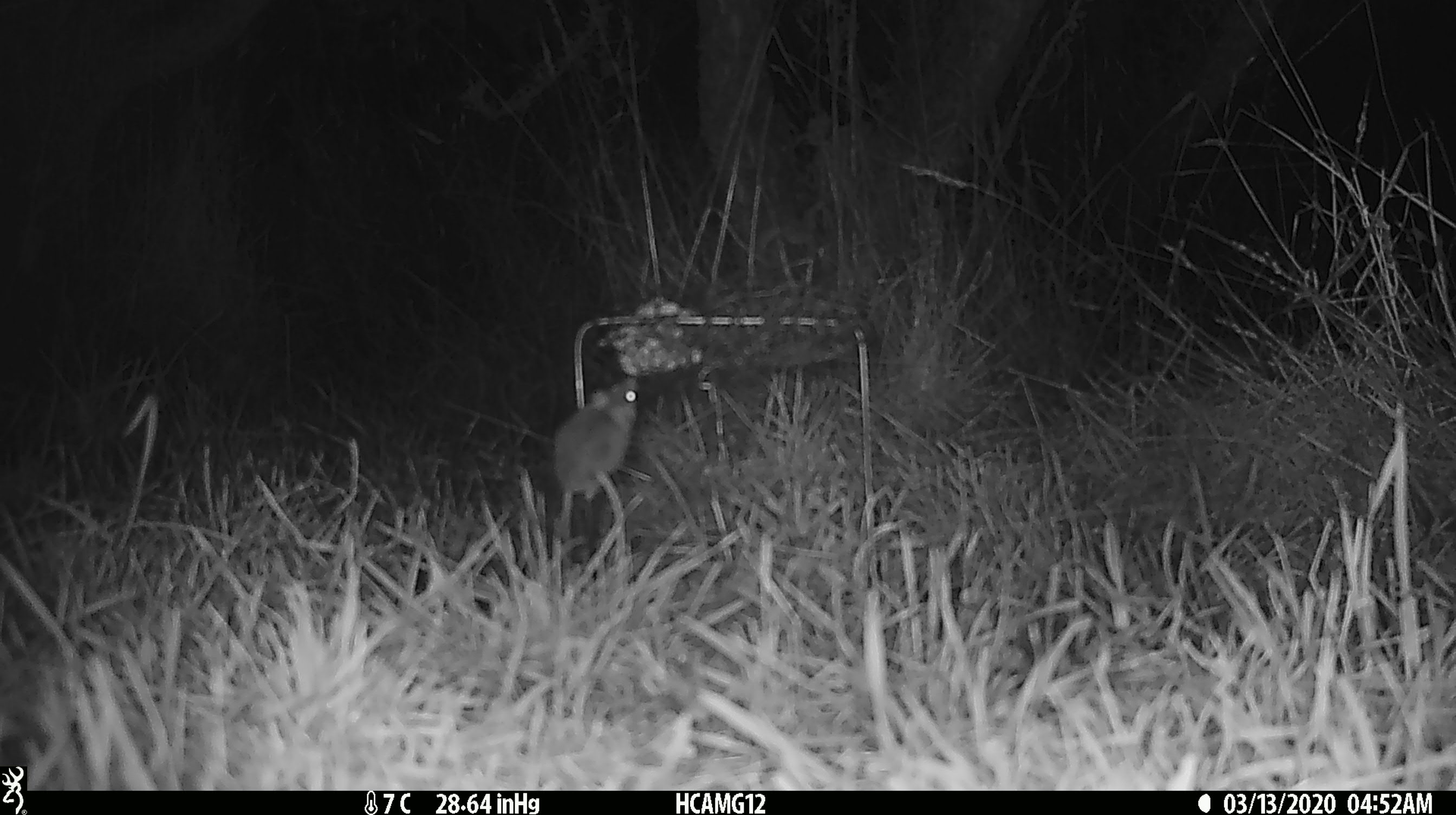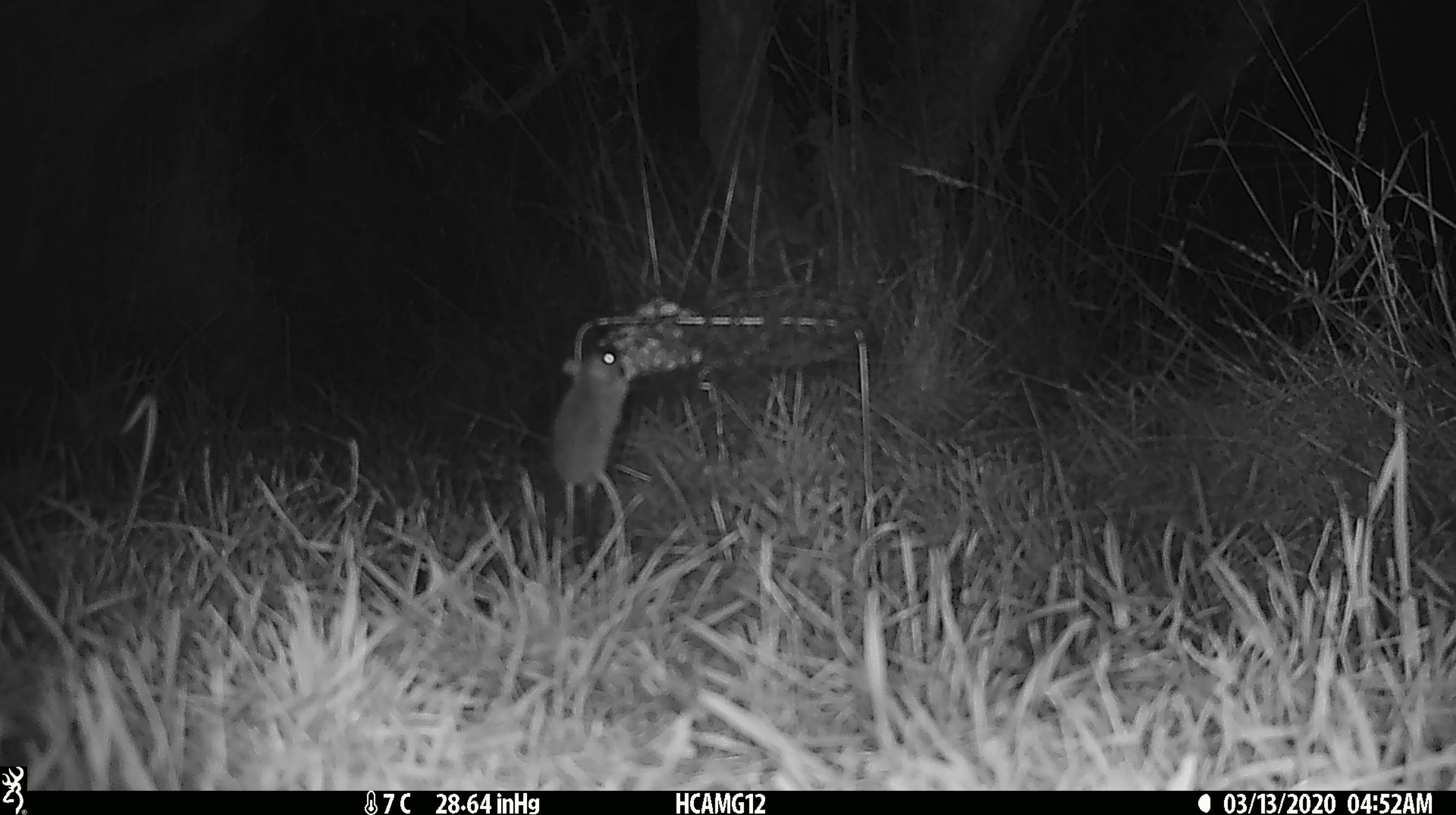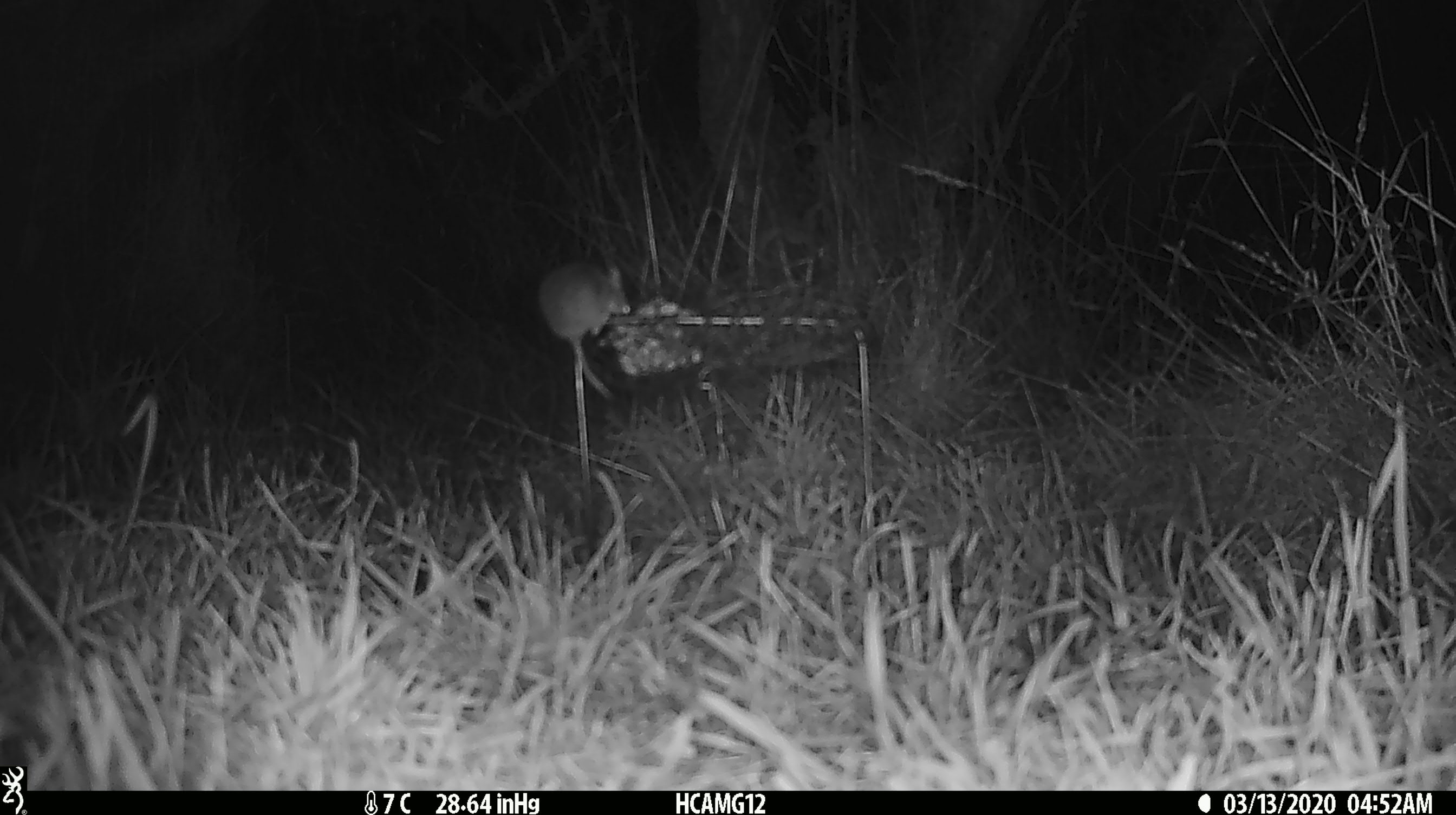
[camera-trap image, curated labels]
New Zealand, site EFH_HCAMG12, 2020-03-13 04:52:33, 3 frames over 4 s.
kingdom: Animalia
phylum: Chordata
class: Mammalia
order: Rodentia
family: Muridae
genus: Mus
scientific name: Mus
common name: mouse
Mouse (Mus).